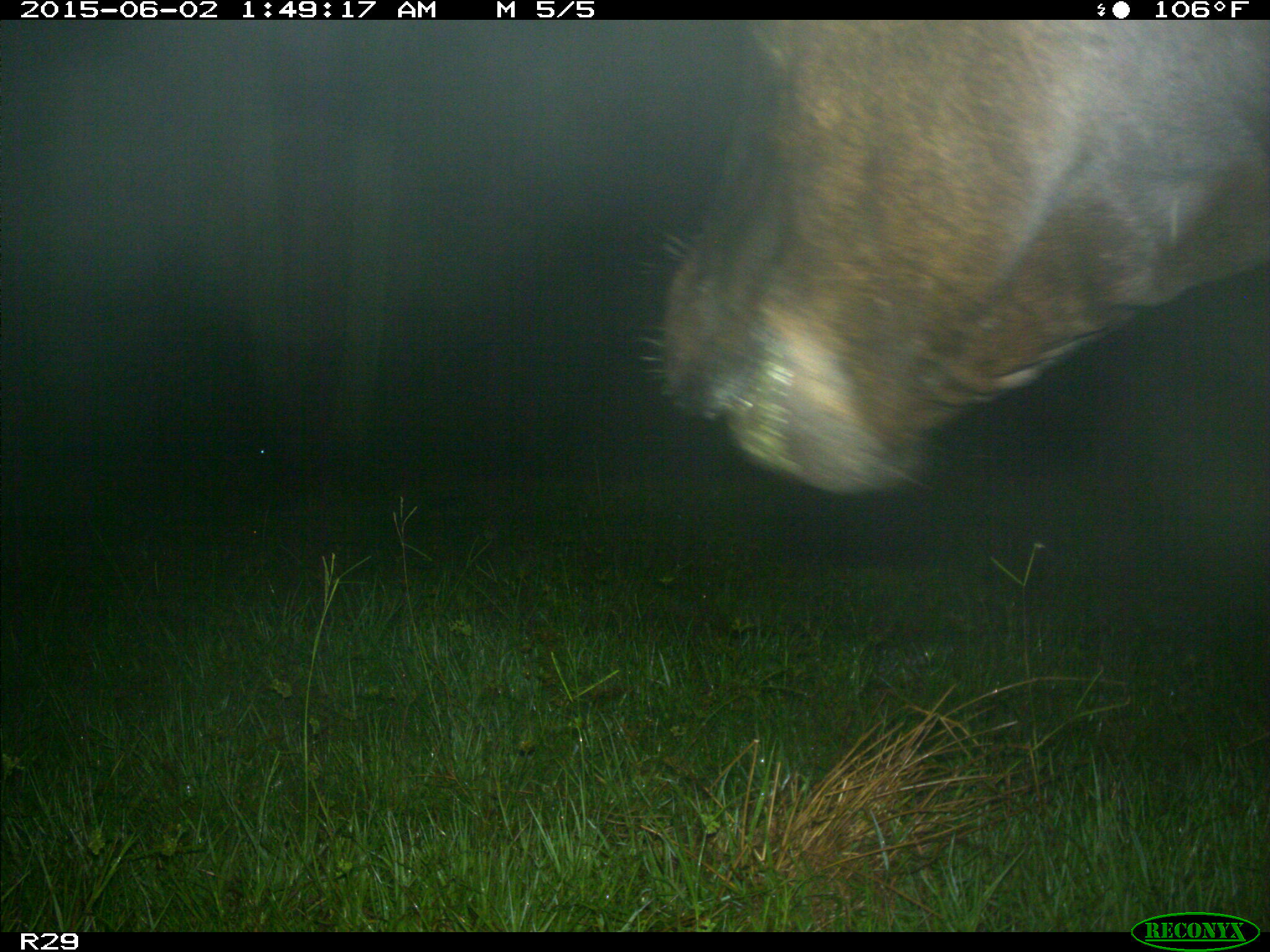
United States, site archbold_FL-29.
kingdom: Animalia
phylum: Chordata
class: Mammalia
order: Artiodactyla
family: Bovidae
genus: Bos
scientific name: Bos taurus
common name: domestic cow